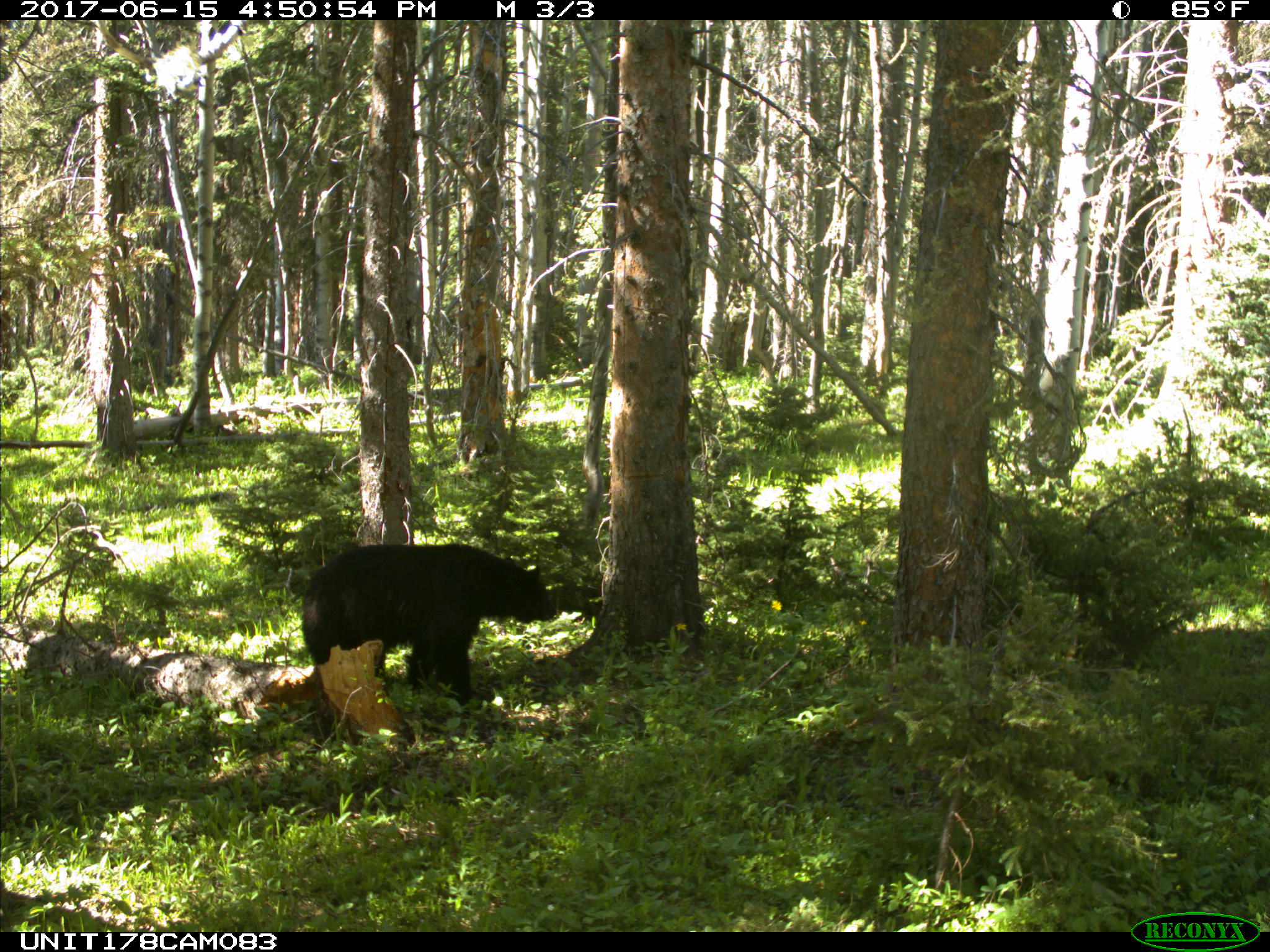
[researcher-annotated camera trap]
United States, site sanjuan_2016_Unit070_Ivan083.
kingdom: Animalia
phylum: Chordata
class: Mammalia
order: Carnivora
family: Ursidae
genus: Ursus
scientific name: Ursus americanus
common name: american black bear